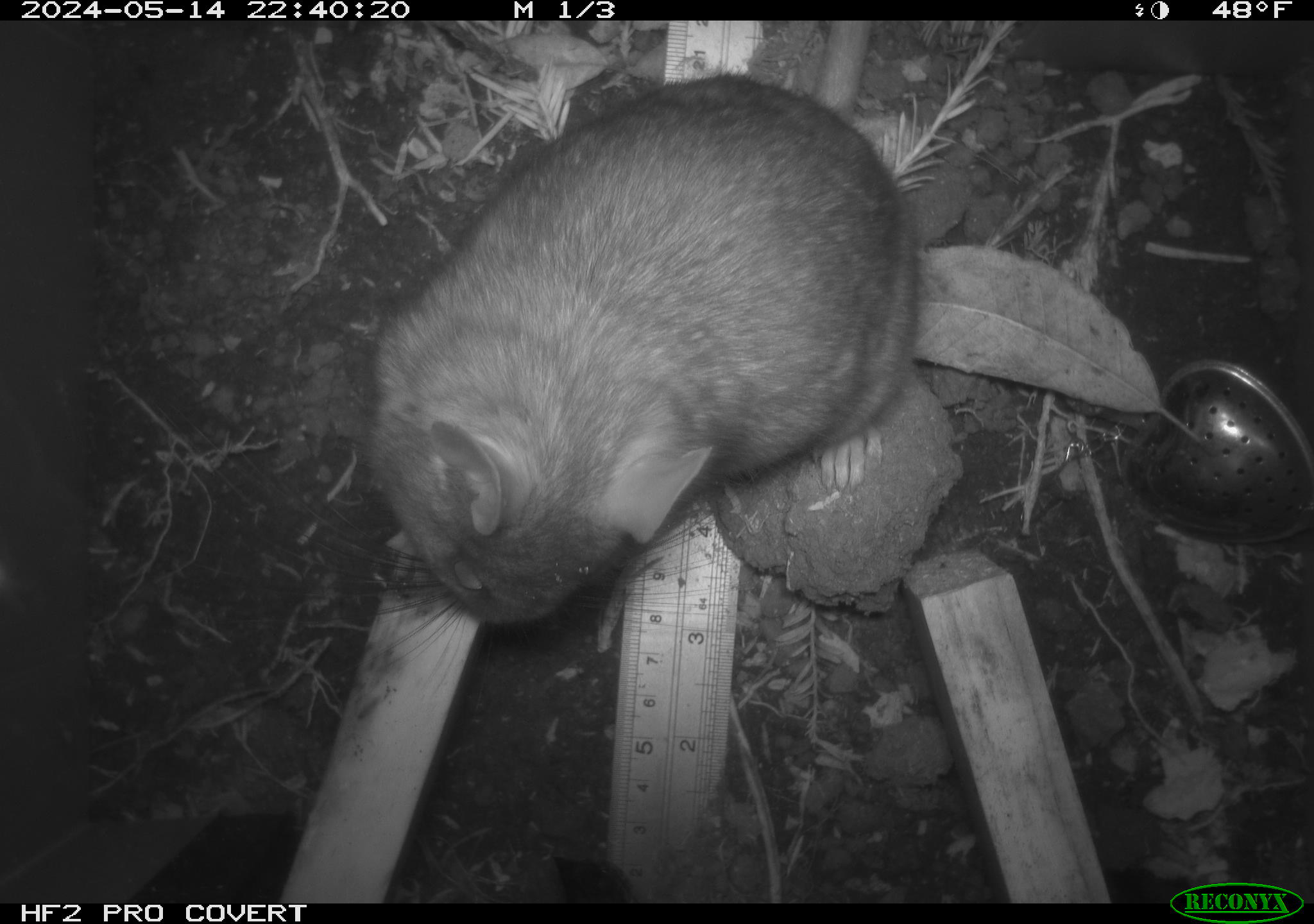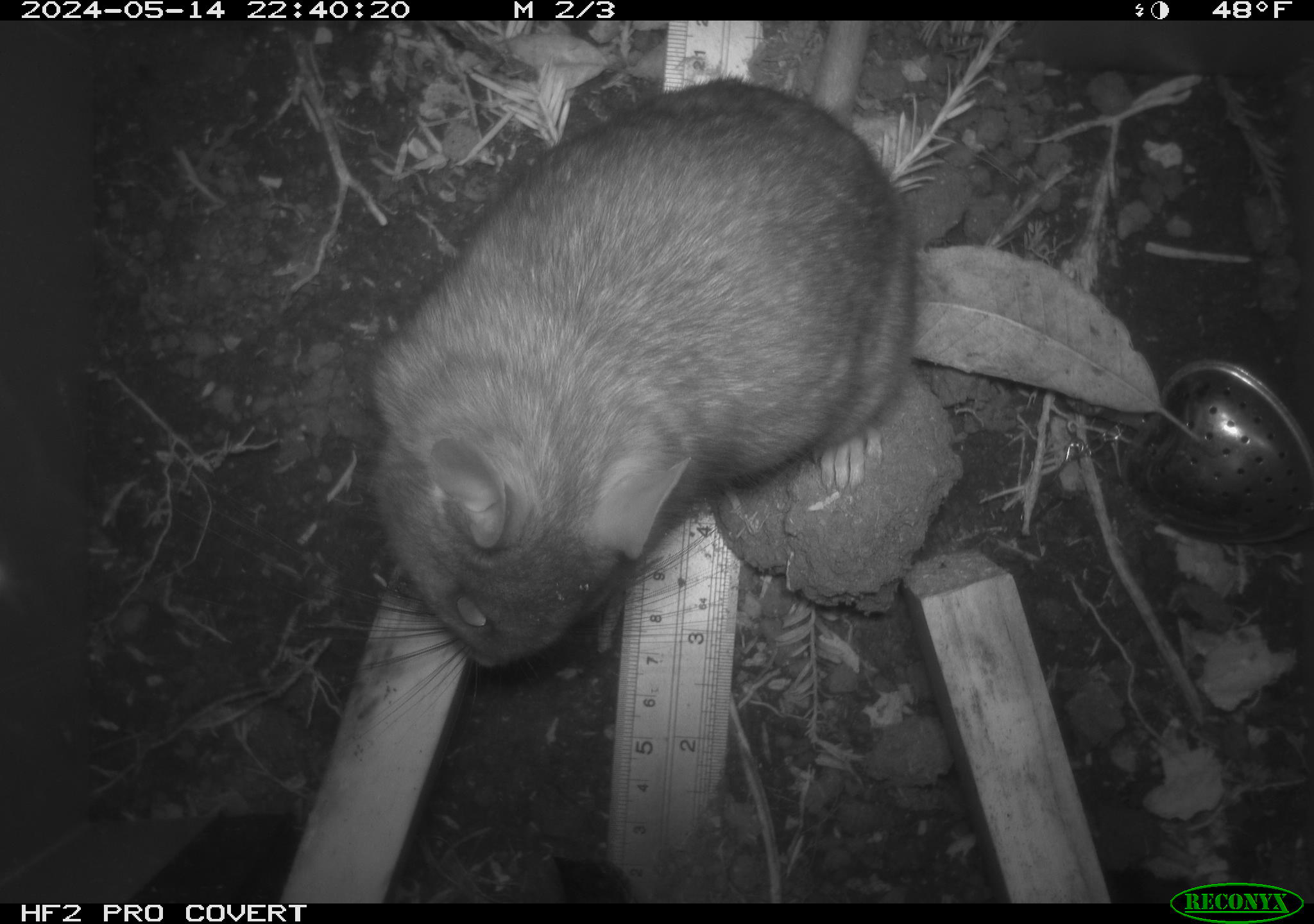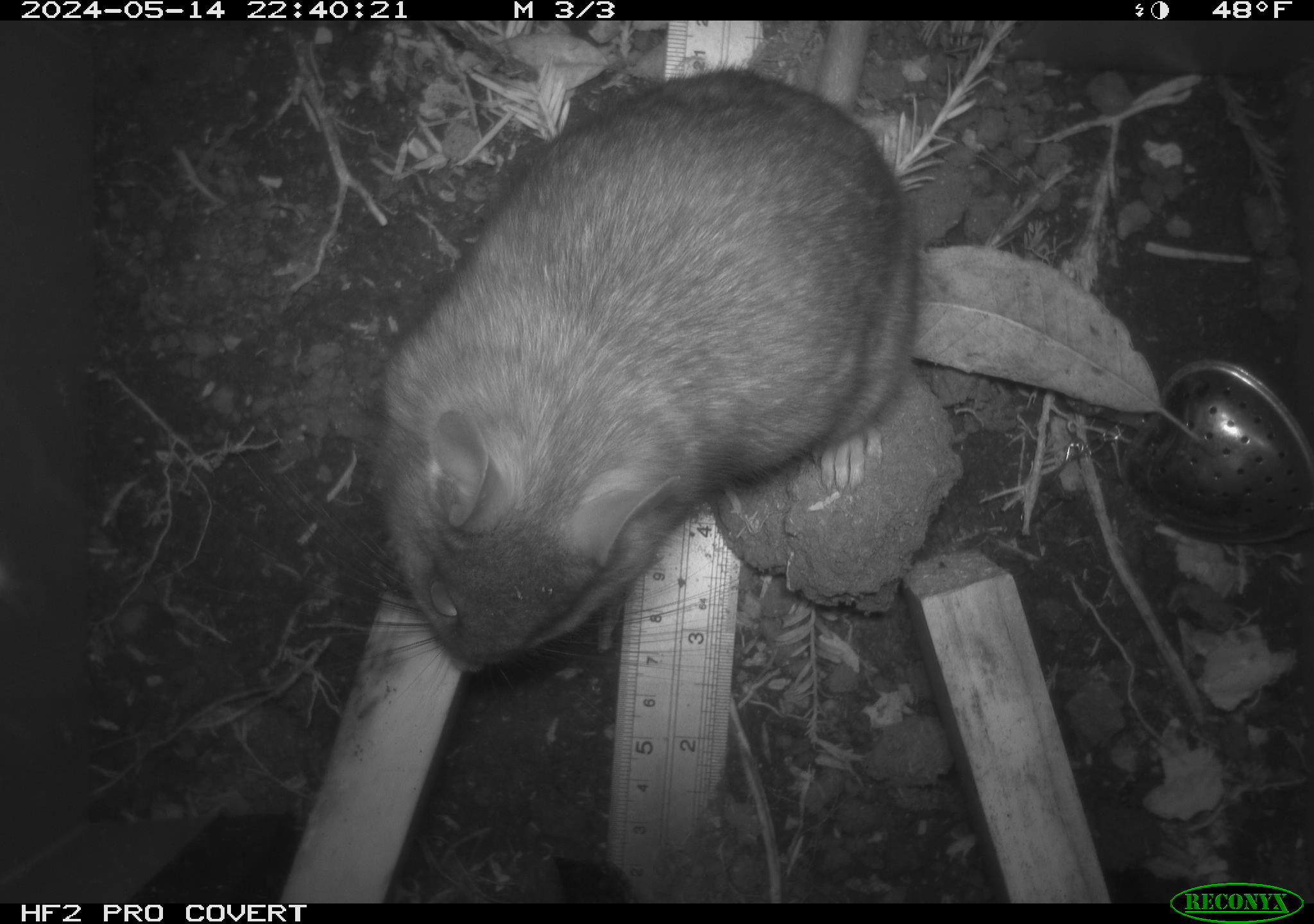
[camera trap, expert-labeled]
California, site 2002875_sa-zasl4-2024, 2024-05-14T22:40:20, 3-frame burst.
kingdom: Animalia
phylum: Chordata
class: Mammalia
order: Rodentia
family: Cricetidae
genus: Neotoma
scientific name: Neotoma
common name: pack rat or woodrat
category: neotoma species